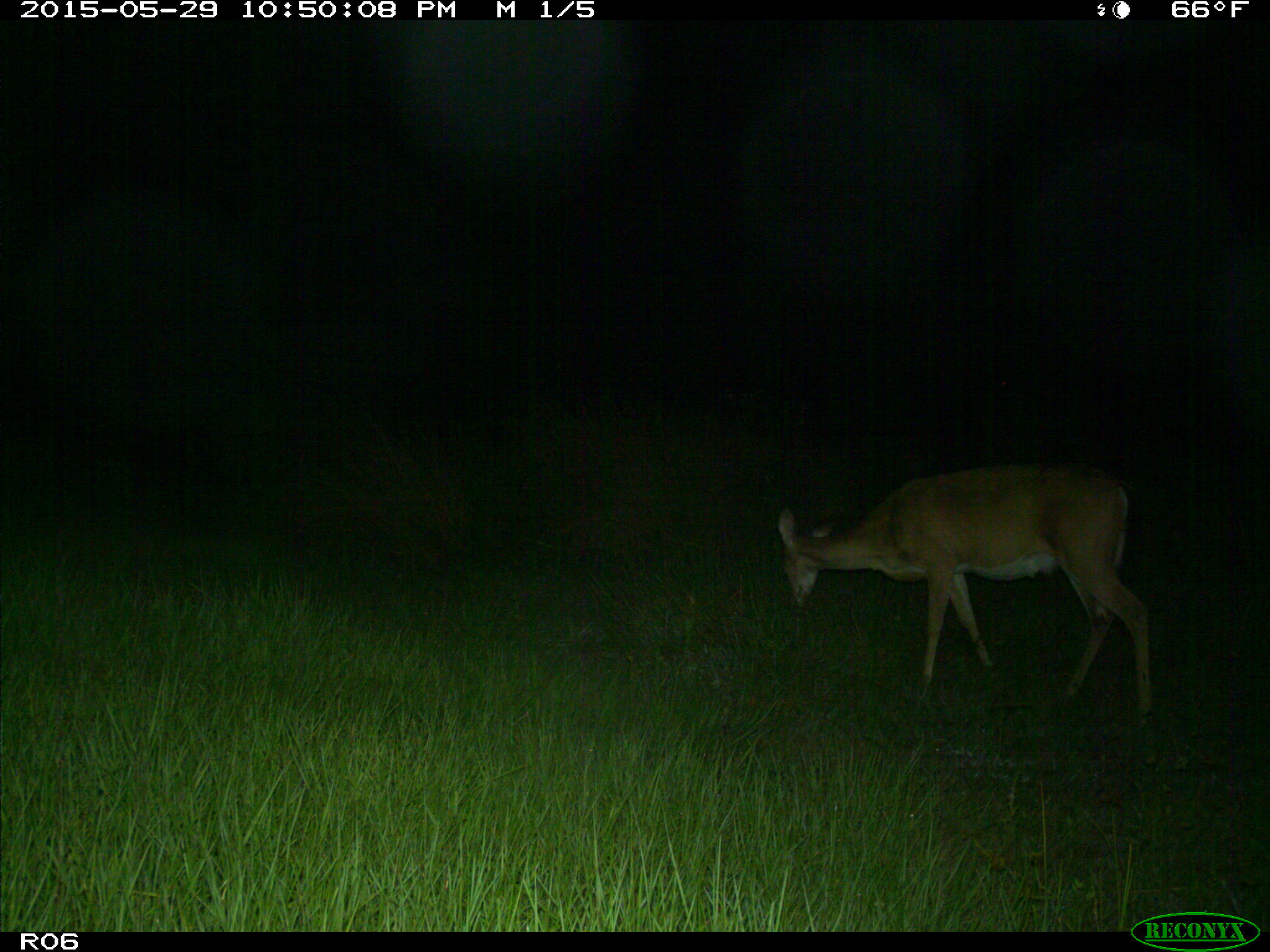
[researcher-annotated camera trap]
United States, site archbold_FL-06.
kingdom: Animalia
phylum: Chordata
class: Mammalia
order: Artiodactyla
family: Cervidae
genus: Odocoileus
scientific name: Odocoileus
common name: deer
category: unidentified deer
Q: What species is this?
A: Unidentified deer (deer) (Odocoileus).